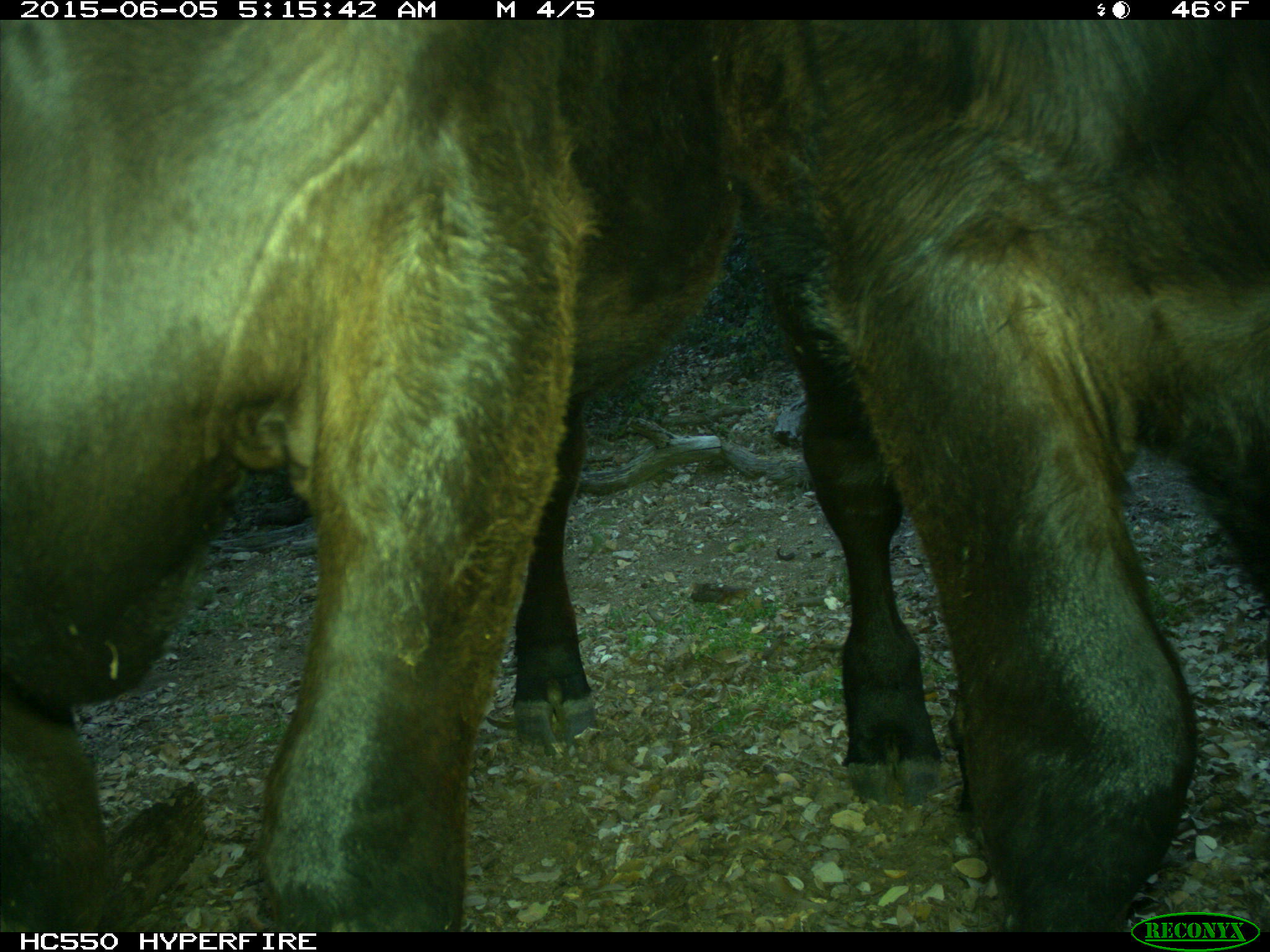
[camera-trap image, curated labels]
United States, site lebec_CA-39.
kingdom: Animalia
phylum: Chordata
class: Mammalia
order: Artiodactyla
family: Bovidae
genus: Bos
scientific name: Bos taurus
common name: domestic cow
Bos taurus (domestic cow).